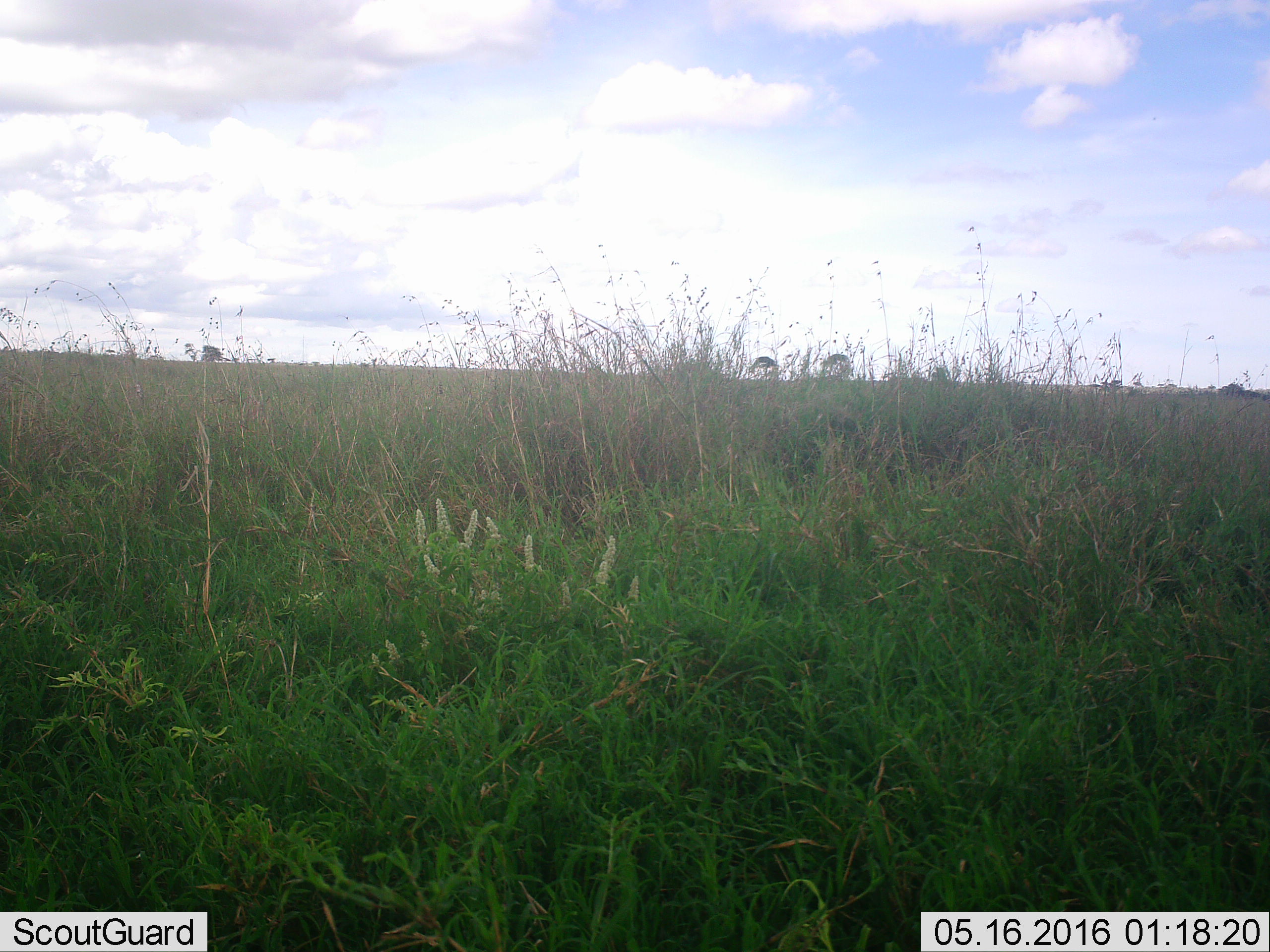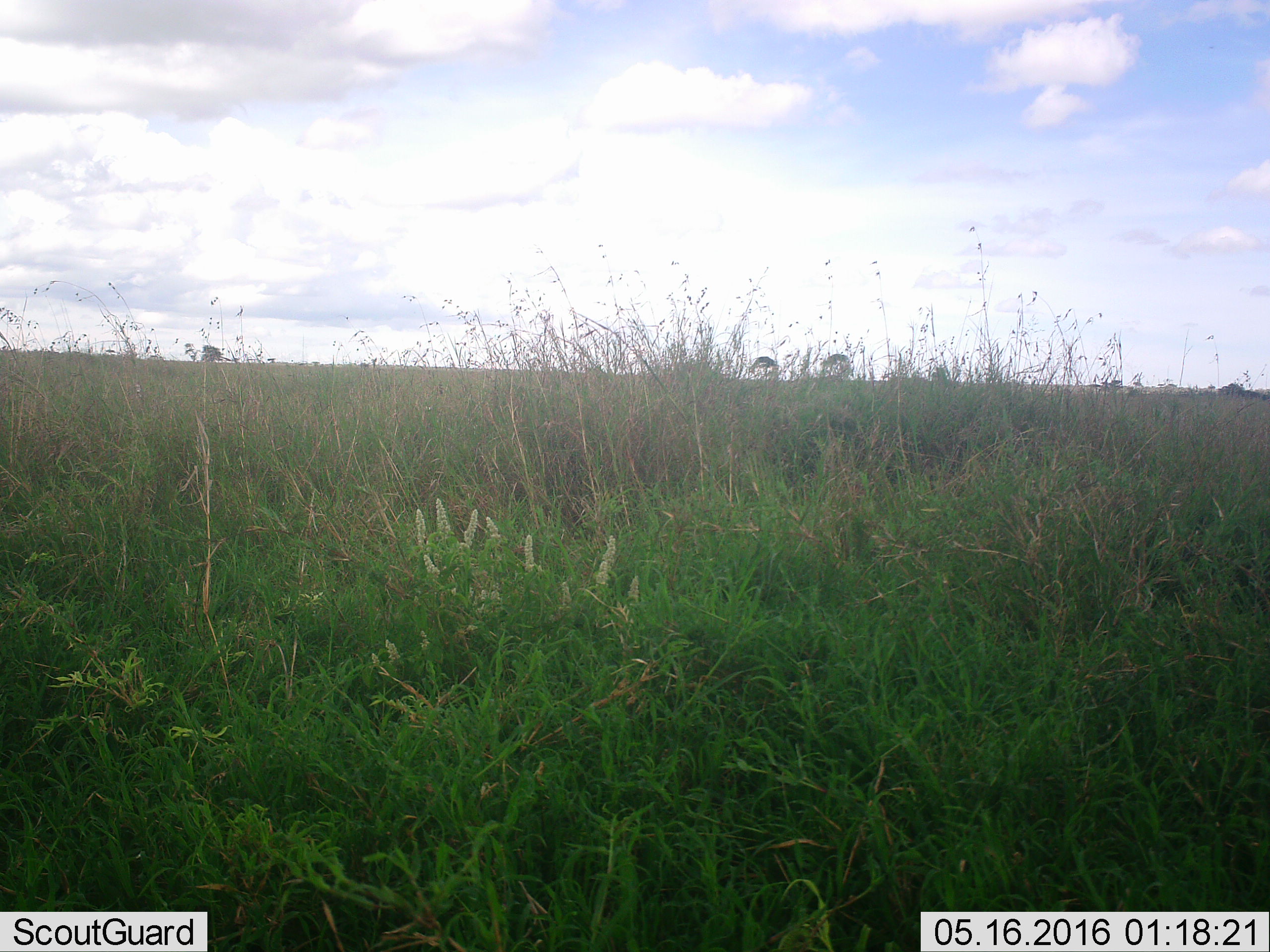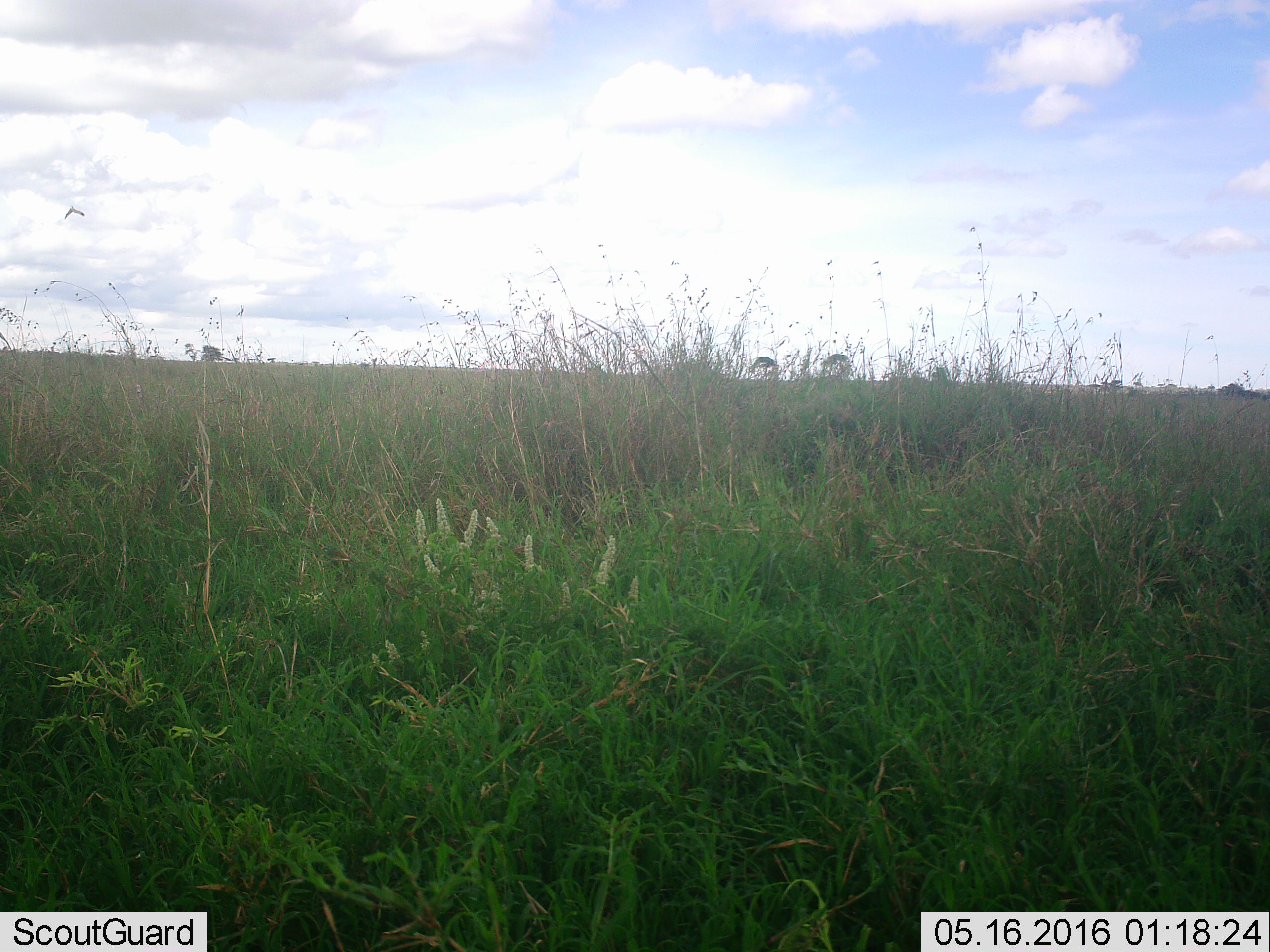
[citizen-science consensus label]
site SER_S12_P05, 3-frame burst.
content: unidentified animal